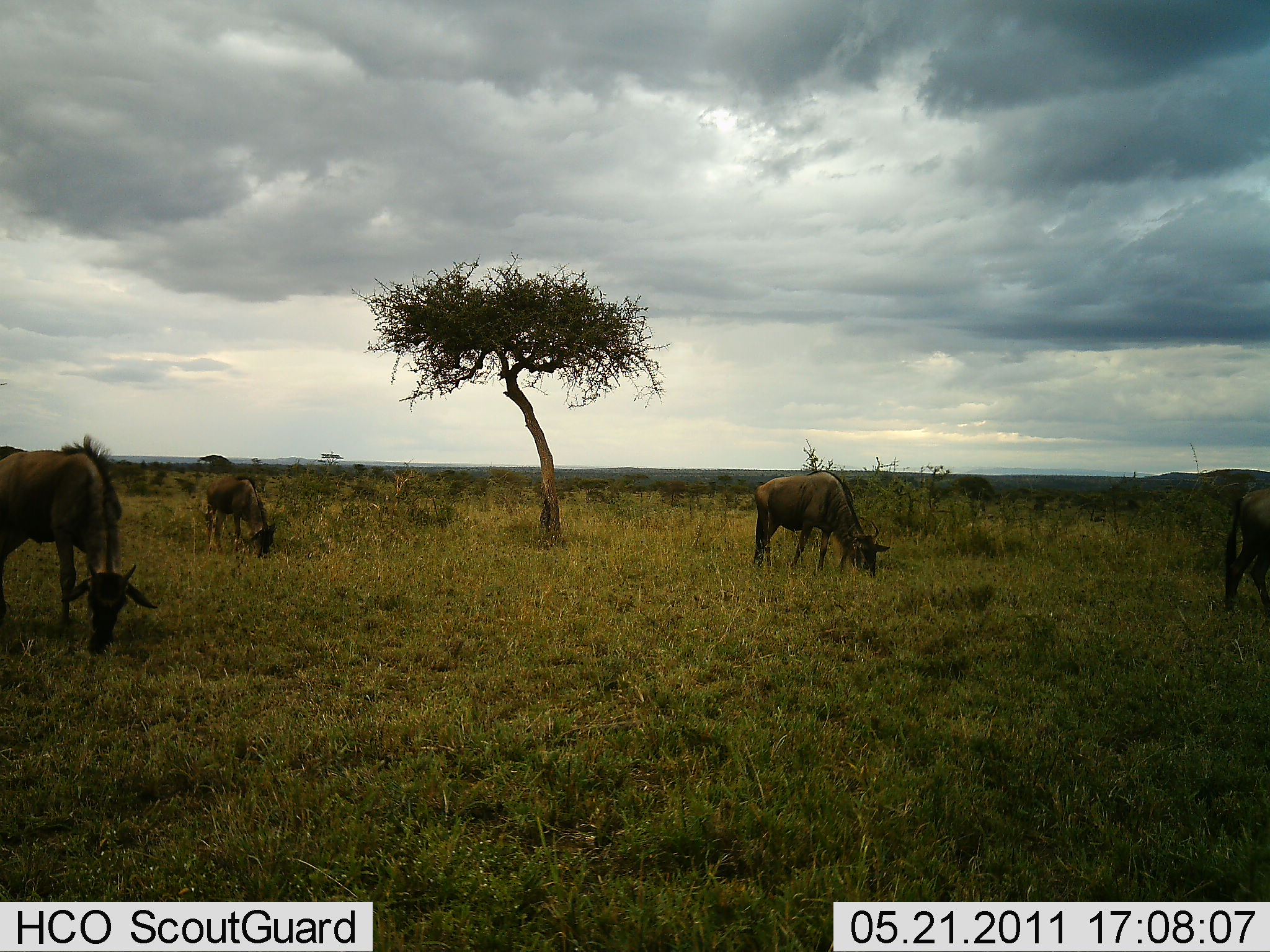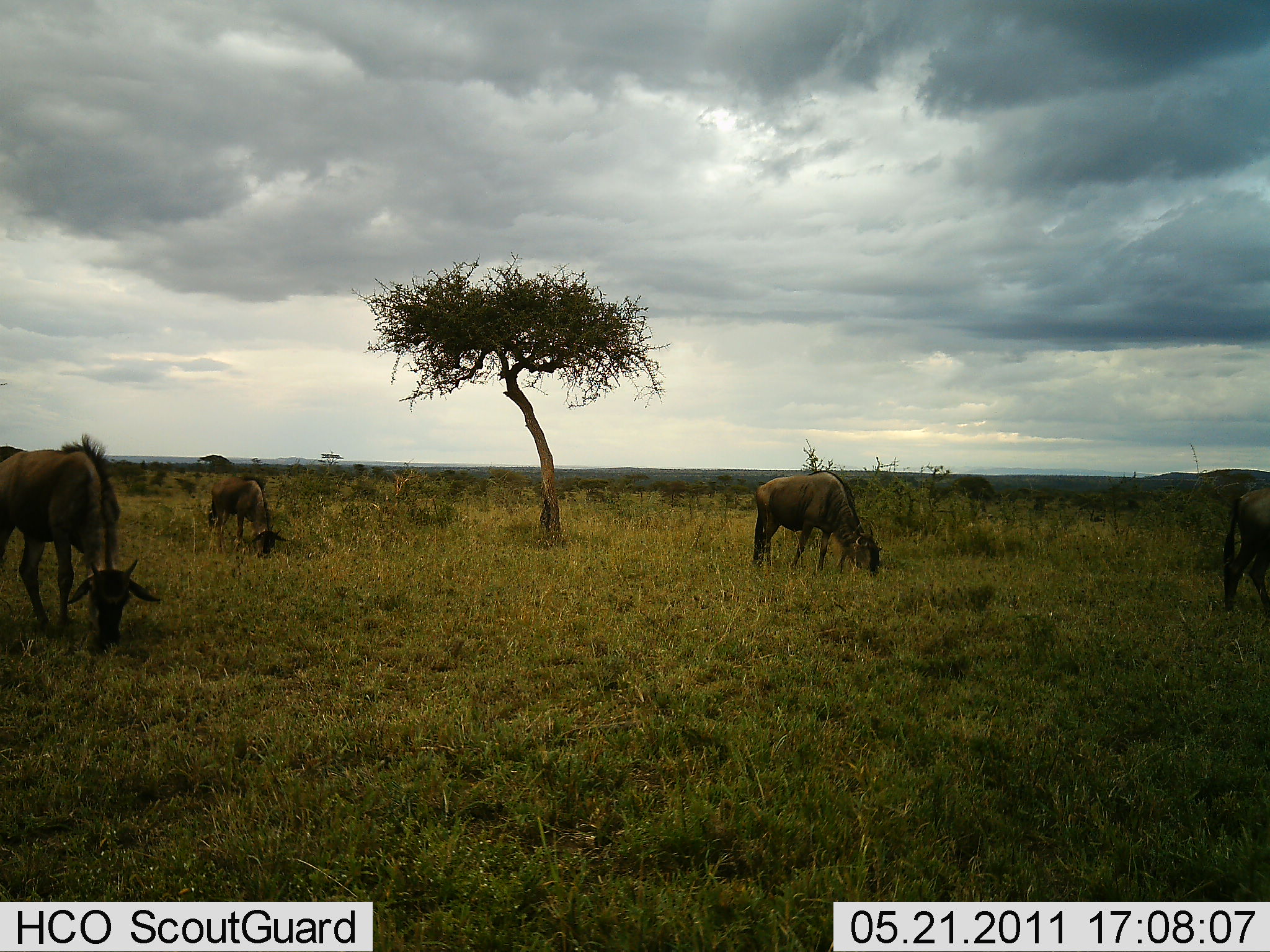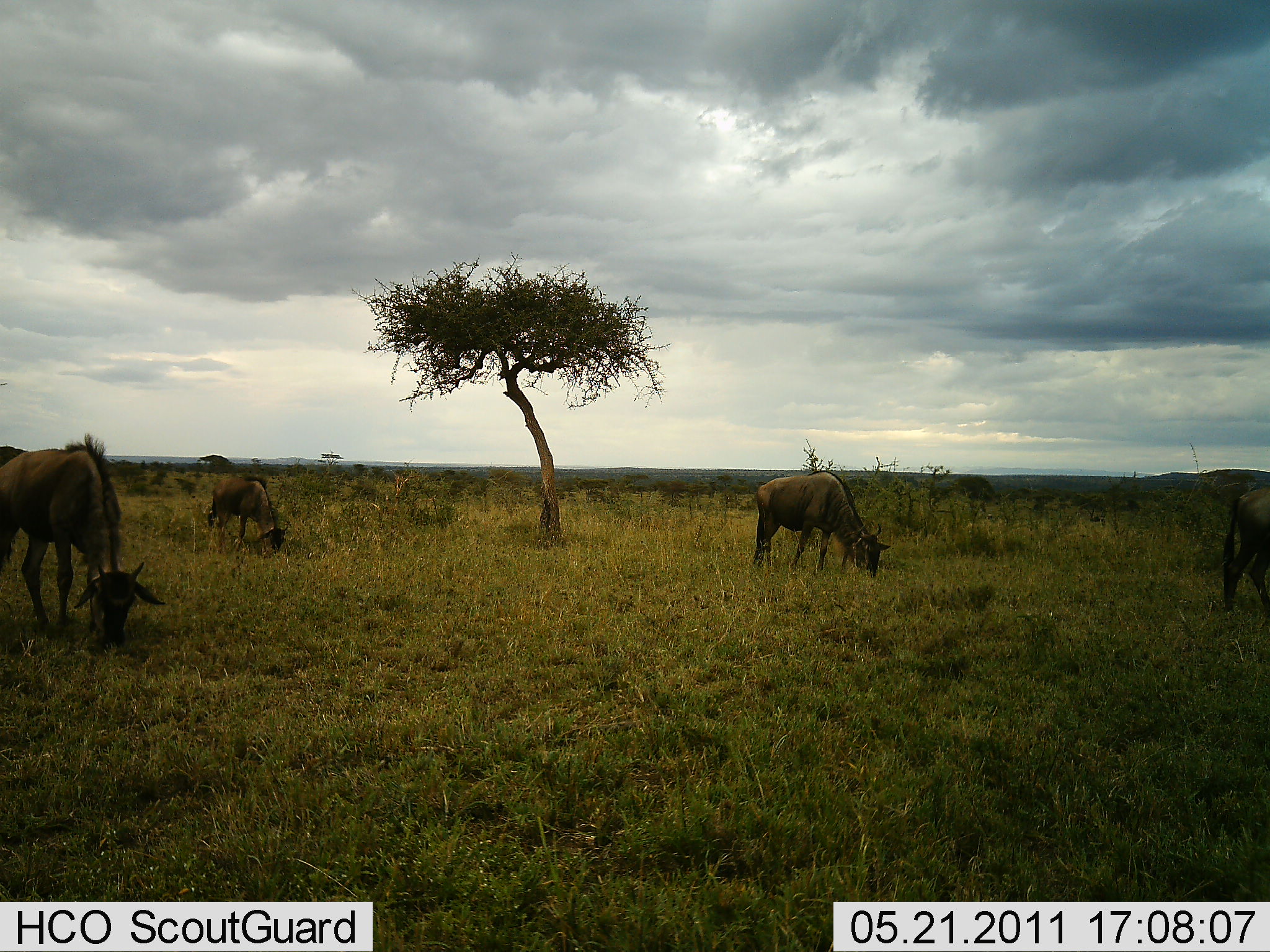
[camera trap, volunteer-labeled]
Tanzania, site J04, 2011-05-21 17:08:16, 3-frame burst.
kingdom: Animalia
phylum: Chordata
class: Mammalia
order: Artiodactyla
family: Bovidae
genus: Connochaetes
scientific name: Connochaetes taurinus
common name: blue wildebeest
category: wildebeest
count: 4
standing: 23%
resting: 0%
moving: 8%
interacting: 0%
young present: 15%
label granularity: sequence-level